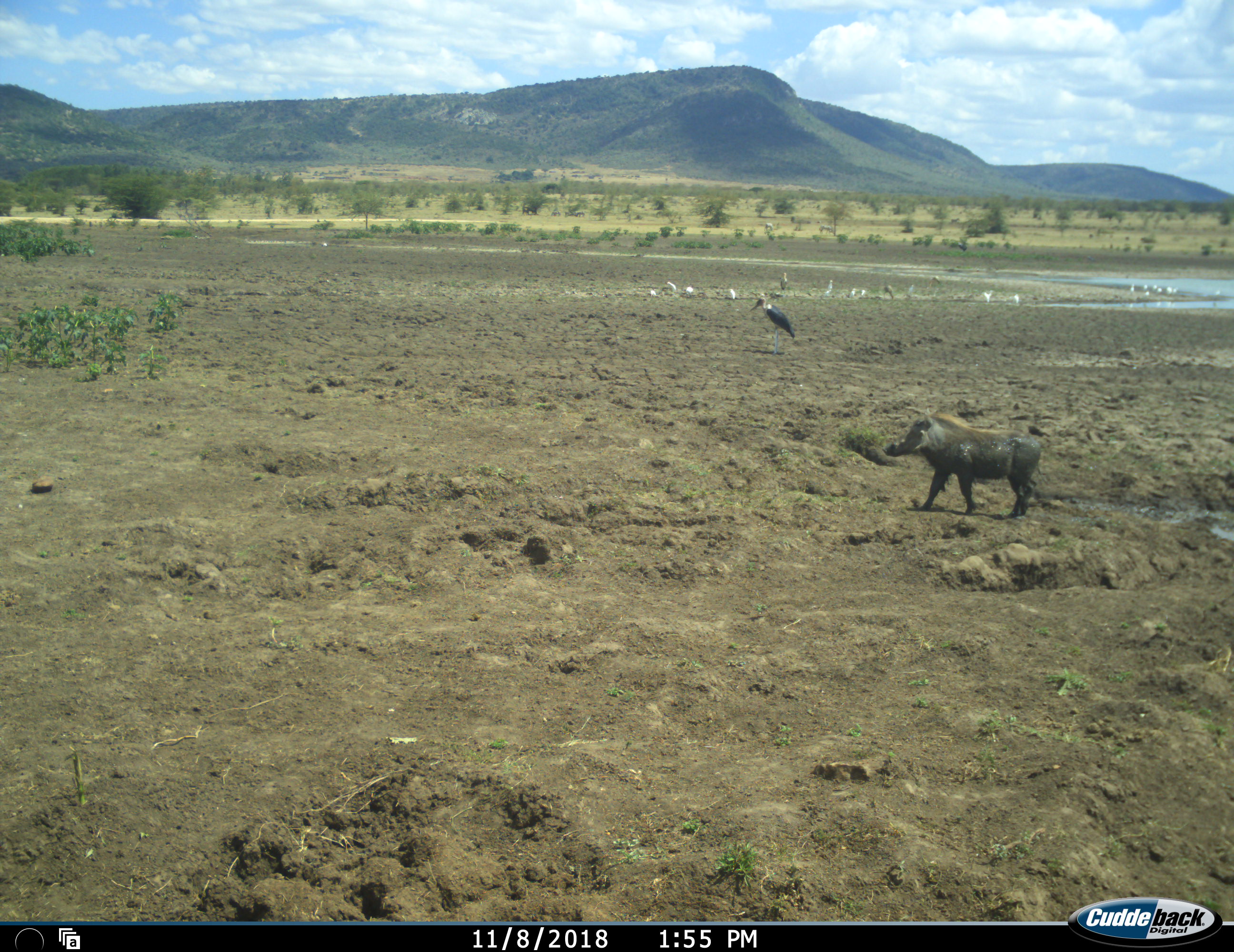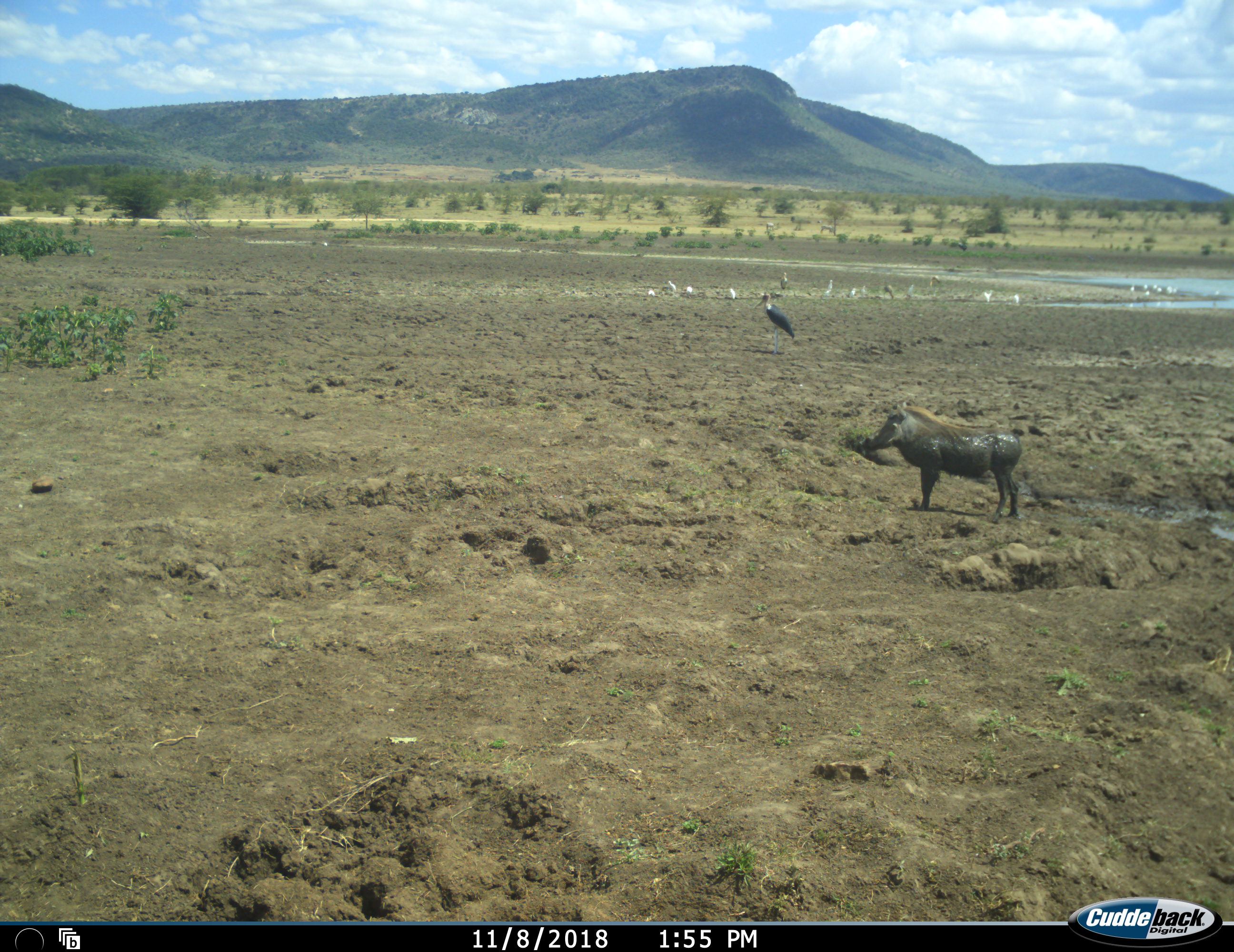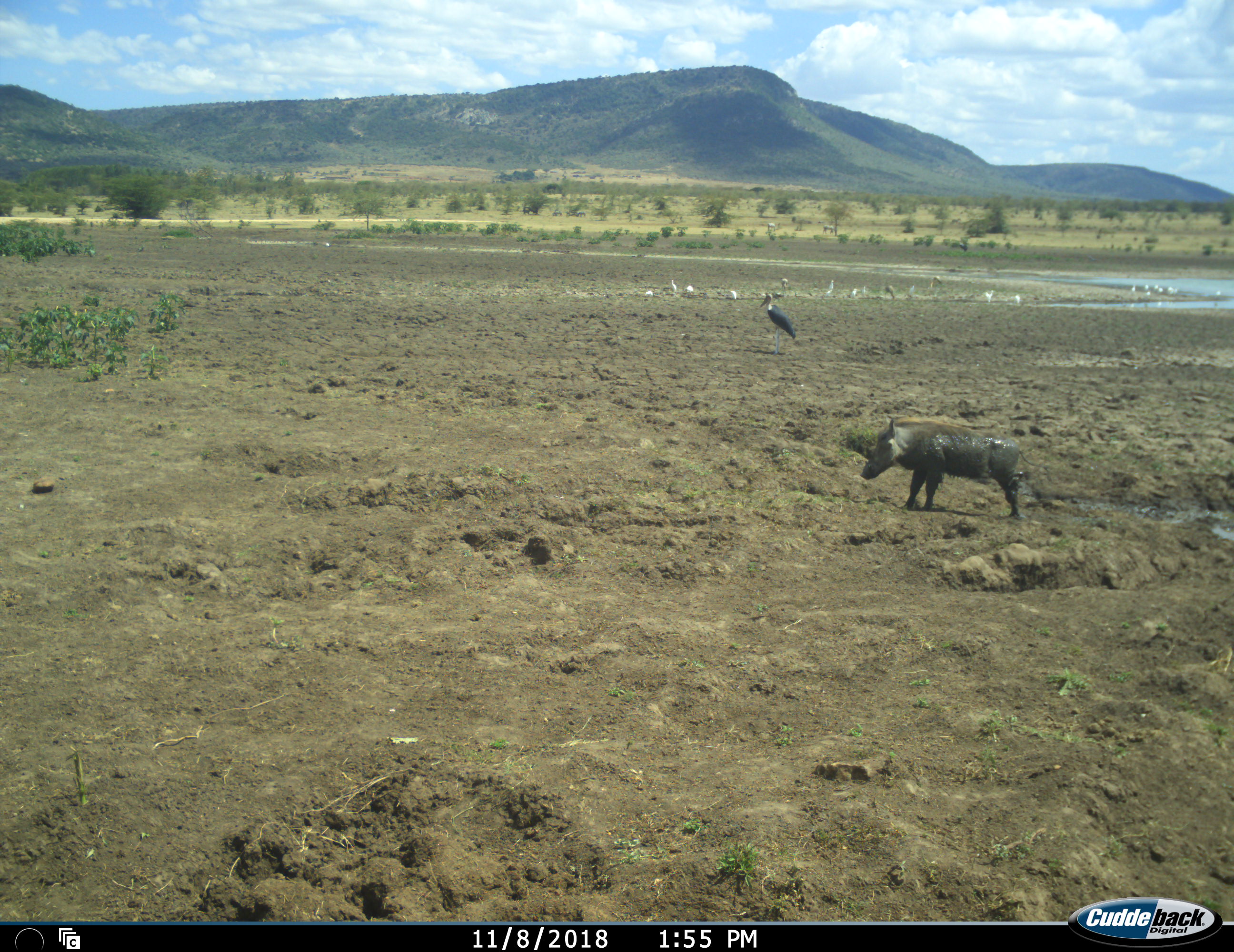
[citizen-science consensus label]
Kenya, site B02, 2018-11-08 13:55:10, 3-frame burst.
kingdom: Animalia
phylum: Chordata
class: Aves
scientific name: Aves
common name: bird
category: birdother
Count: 11-50.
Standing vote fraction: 86%.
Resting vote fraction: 0%.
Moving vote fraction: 57%.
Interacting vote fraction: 0%.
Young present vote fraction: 0%.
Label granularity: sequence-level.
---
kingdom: Animalia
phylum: Chordata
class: Mammalia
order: Artiodactyla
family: Suidae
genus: Phacochoerus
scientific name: Phacochoerus africanus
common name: warthog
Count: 1.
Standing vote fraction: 30%.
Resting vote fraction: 0%.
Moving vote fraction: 80%.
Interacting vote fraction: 0%.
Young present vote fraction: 0%.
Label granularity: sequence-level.